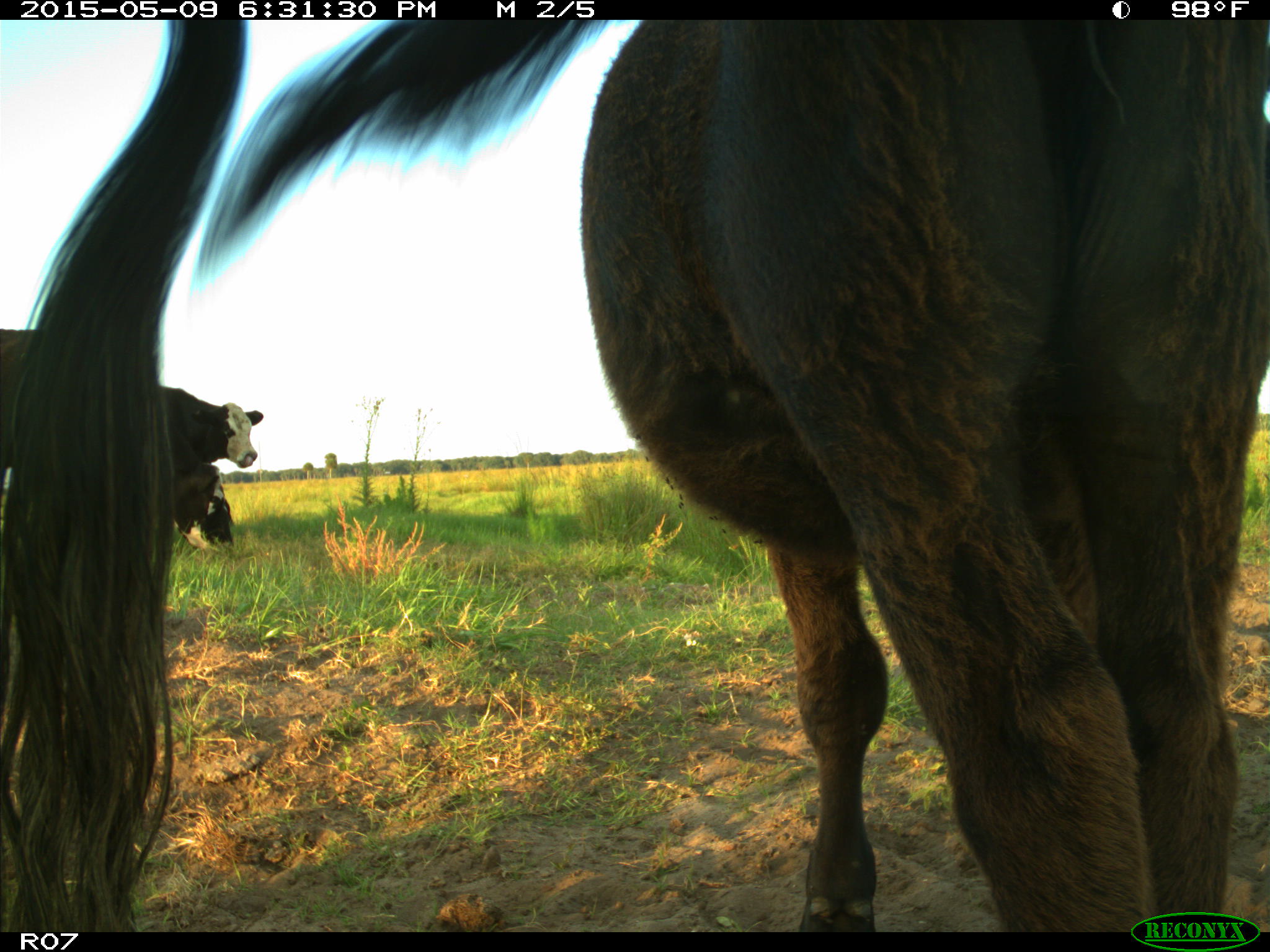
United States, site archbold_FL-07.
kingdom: Animalia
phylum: Chordata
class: Mammalia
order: Artiodactyla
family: Bovidae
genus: Bos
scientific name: Bos taurus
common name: domestic cow